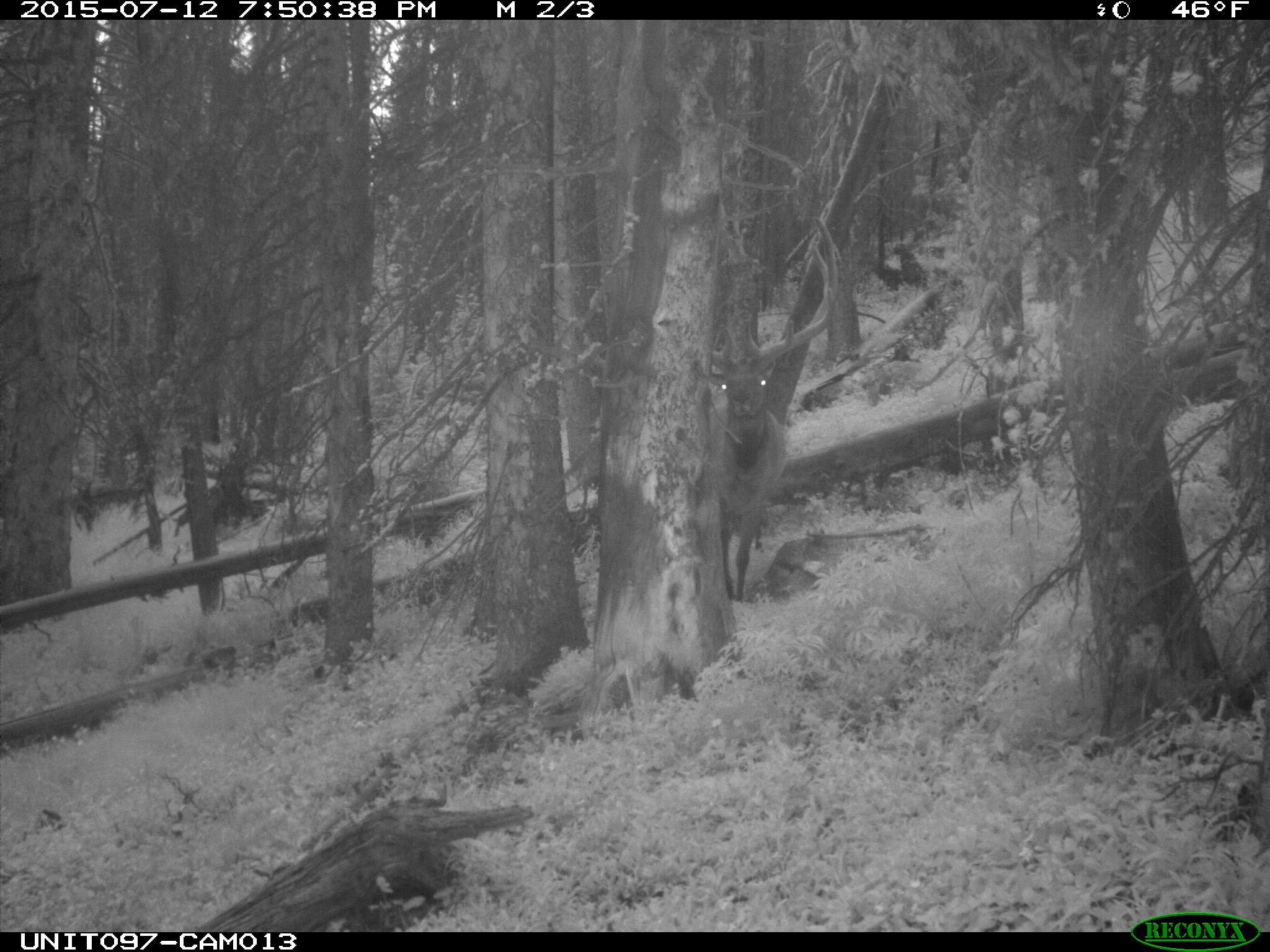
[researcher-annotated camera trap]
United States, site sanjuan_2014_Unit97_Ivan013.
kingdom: Animalia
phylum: Chordata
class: Mammalia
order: Artiodactyla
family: Cervidae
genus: Cervus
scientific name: Cervus elaphus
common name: red deer